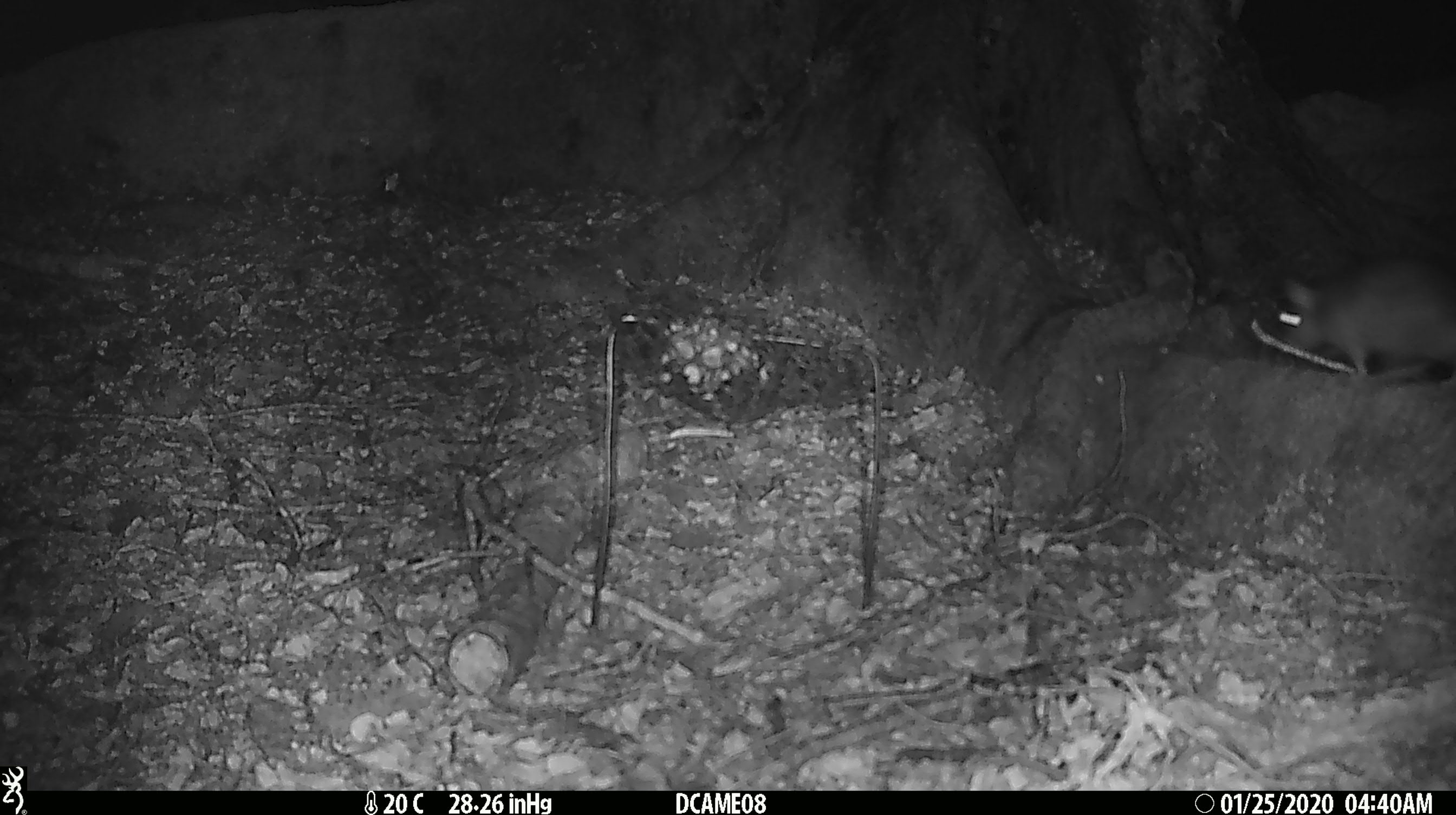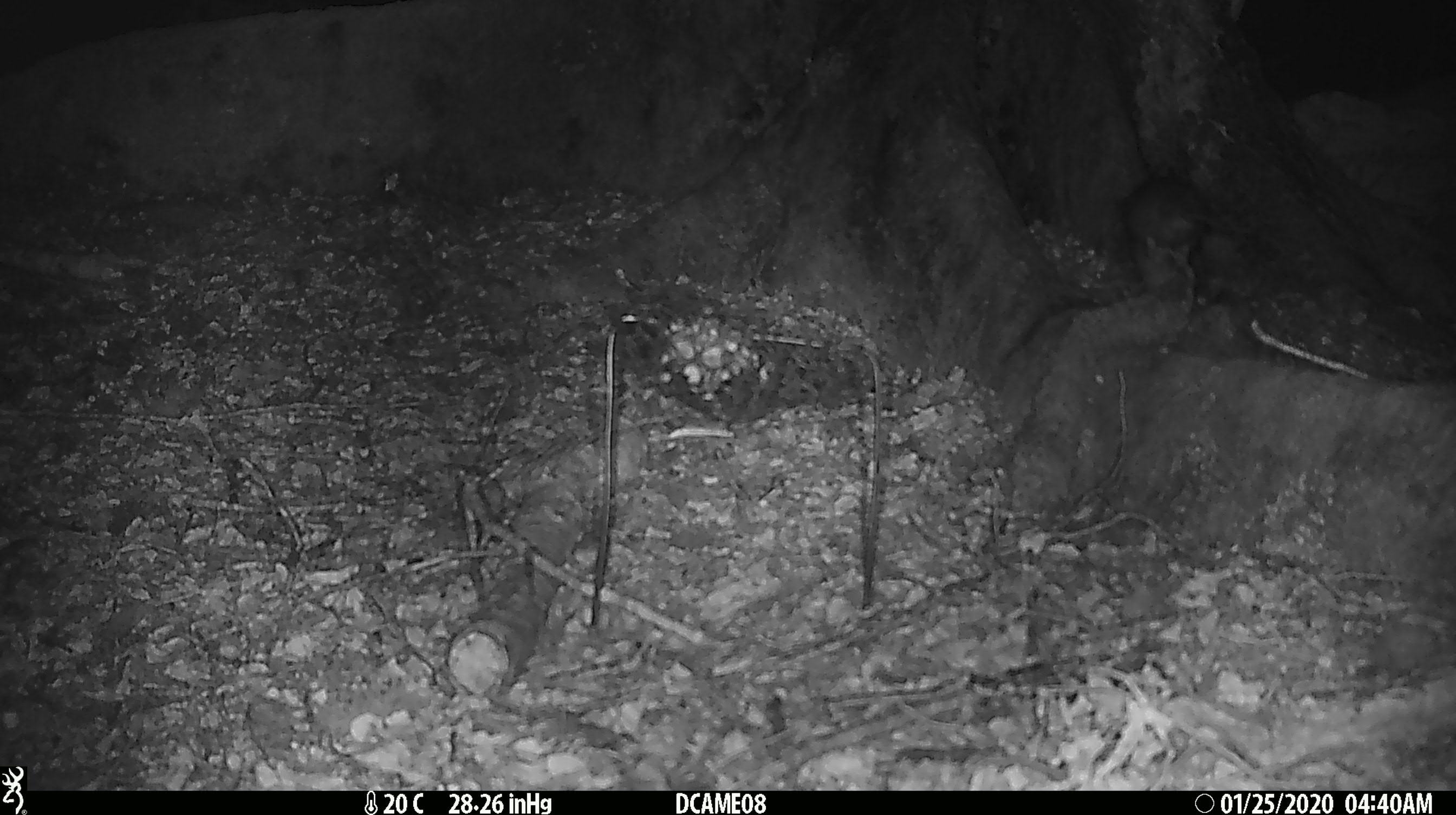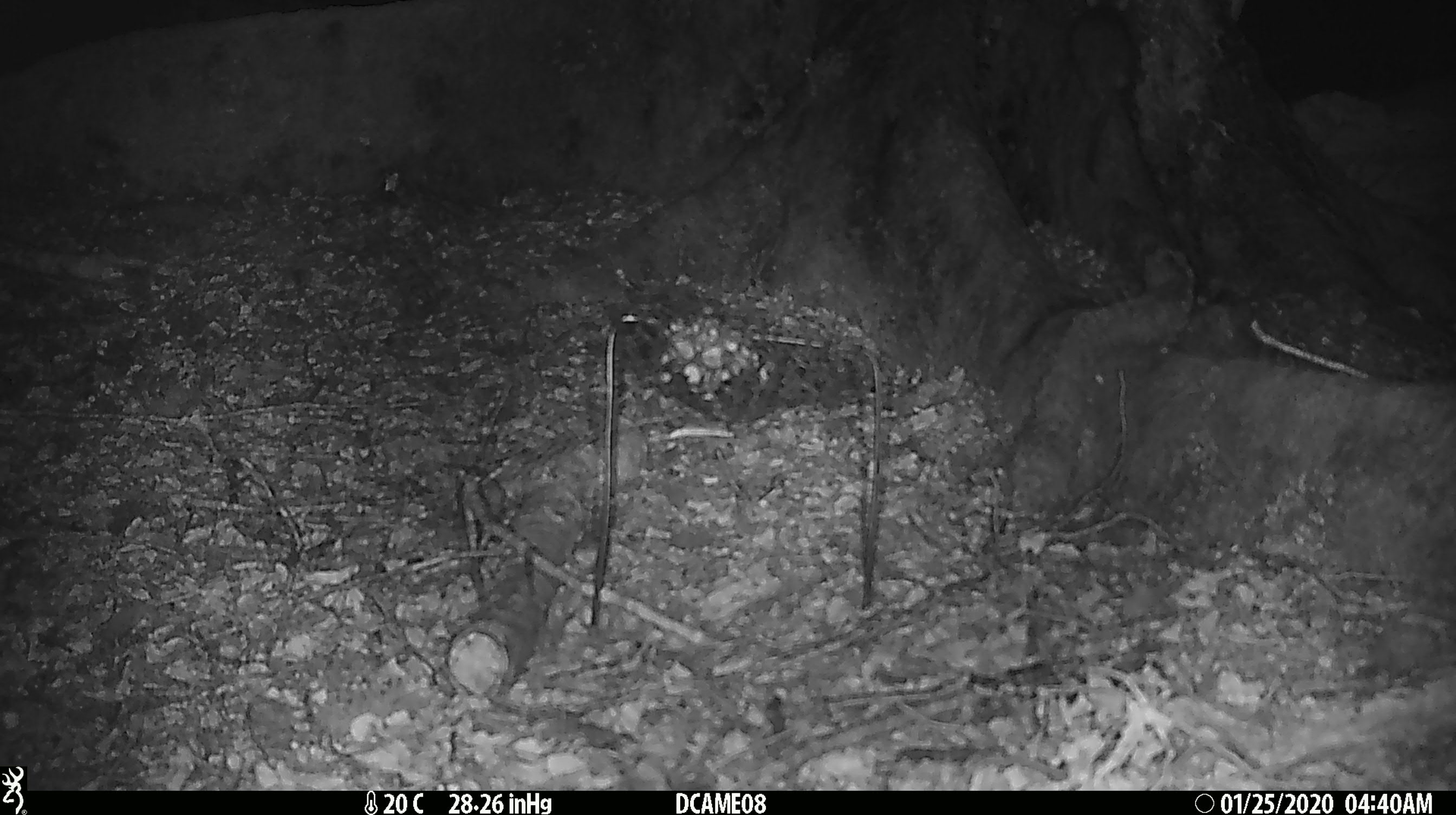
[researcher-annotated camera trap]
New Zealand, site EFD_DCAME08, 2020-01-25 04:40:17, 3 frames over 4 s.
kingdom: Animalia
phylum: Chordata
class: Mammalia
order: Rodentia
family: Muridae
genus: Rattus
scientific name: Rattus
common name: rat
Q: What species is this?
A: Rat (Rattus).